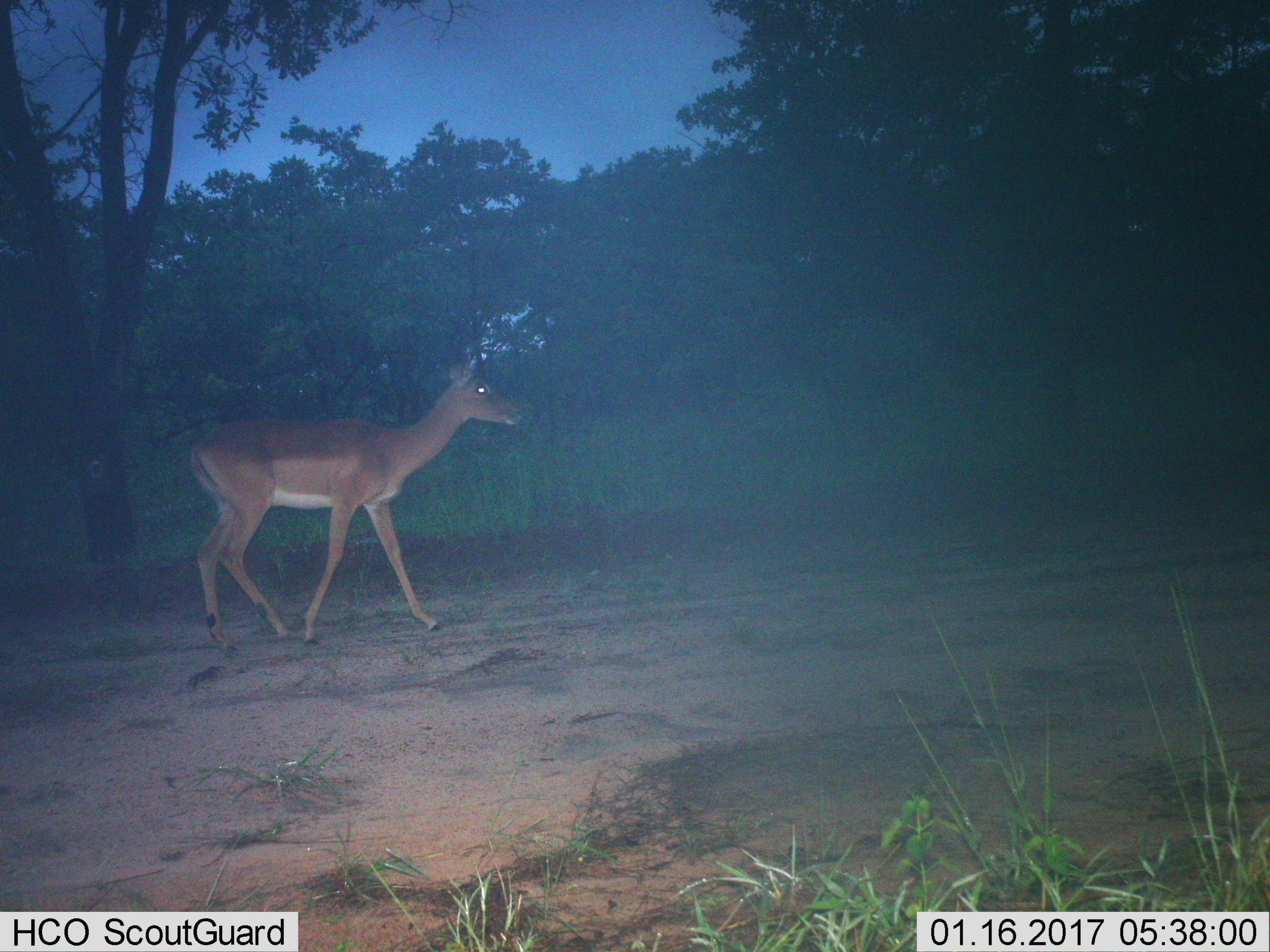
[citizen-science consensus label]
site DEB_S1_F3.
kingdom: Animalia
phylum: Chordata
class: Mammalia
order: Artiodactyla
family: Bovidae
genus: Aepyceros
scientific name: Aepyceros melampus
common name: impala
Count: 1.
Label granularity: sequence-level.